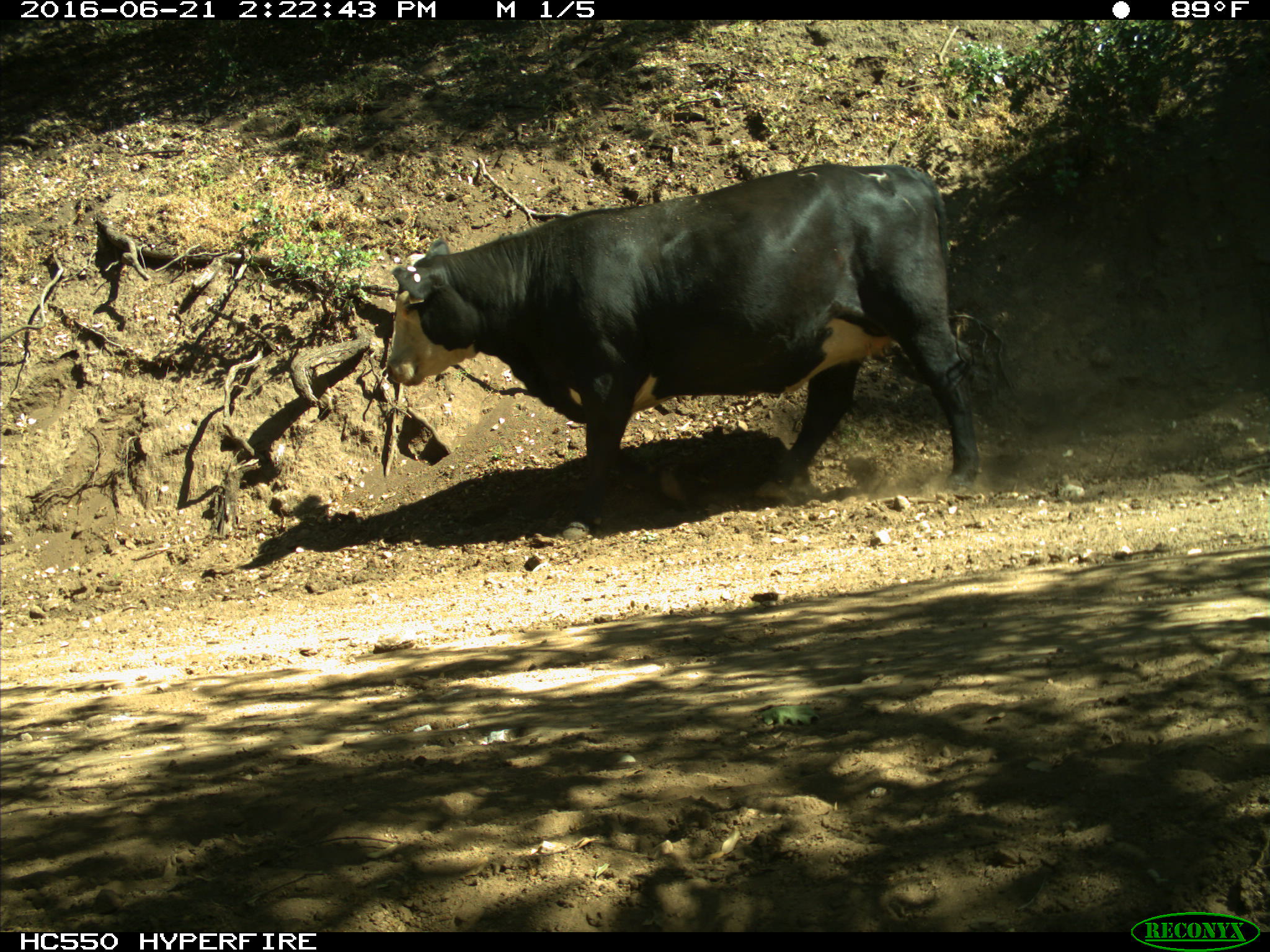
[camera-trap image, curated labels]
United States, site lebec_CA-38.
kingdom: Animalia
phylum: Chordata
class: Mammalia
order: Artiodactyla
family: Bovidae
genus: Bos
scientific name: Bos taurus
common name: domestic cow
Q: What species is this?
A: Bos taurus (domestic cow).